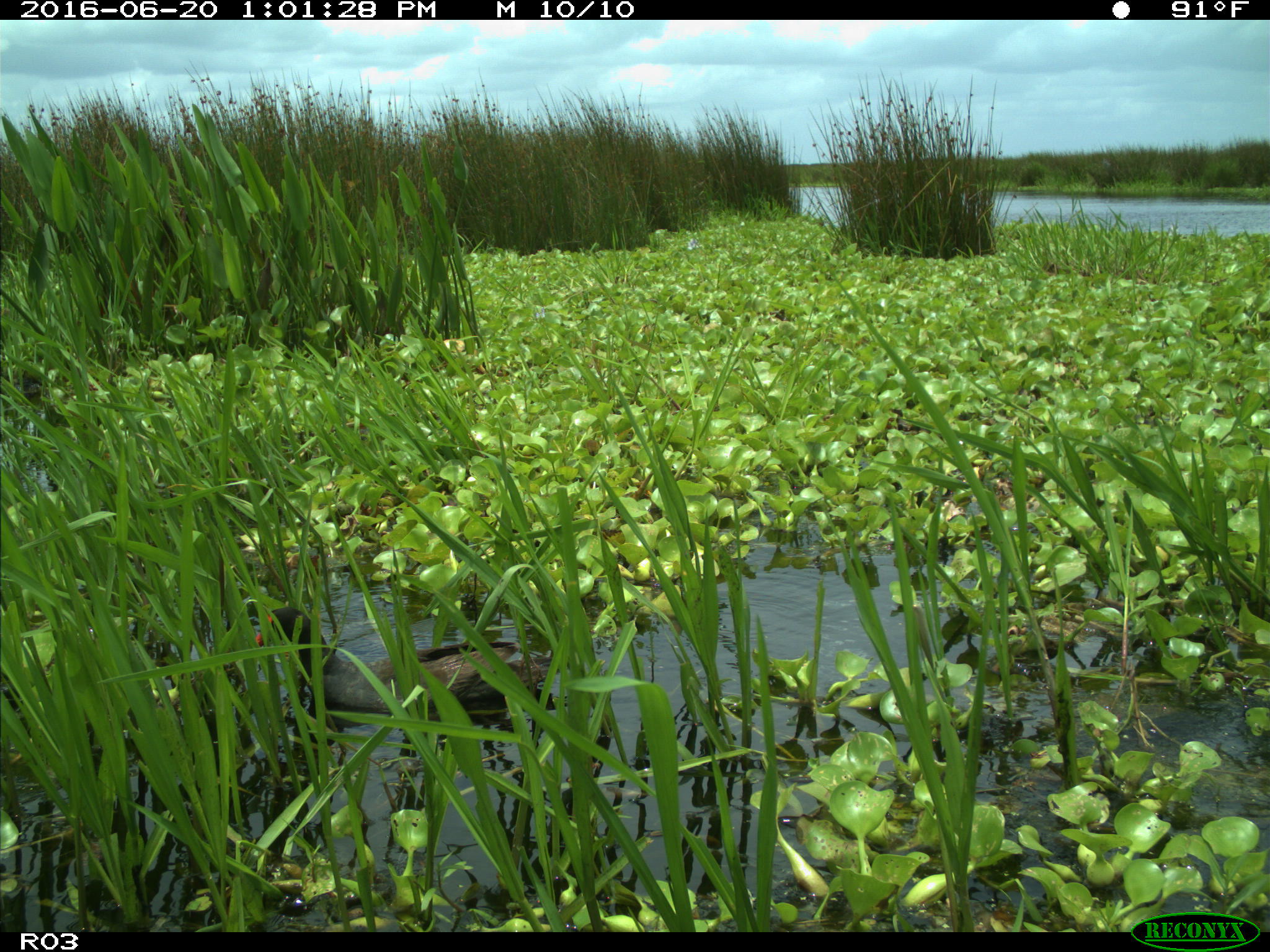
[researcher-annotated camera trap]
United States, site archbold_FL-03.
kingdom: Animalia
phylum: Chordata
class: Aves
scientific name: Aves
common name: birds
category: unidentified bird